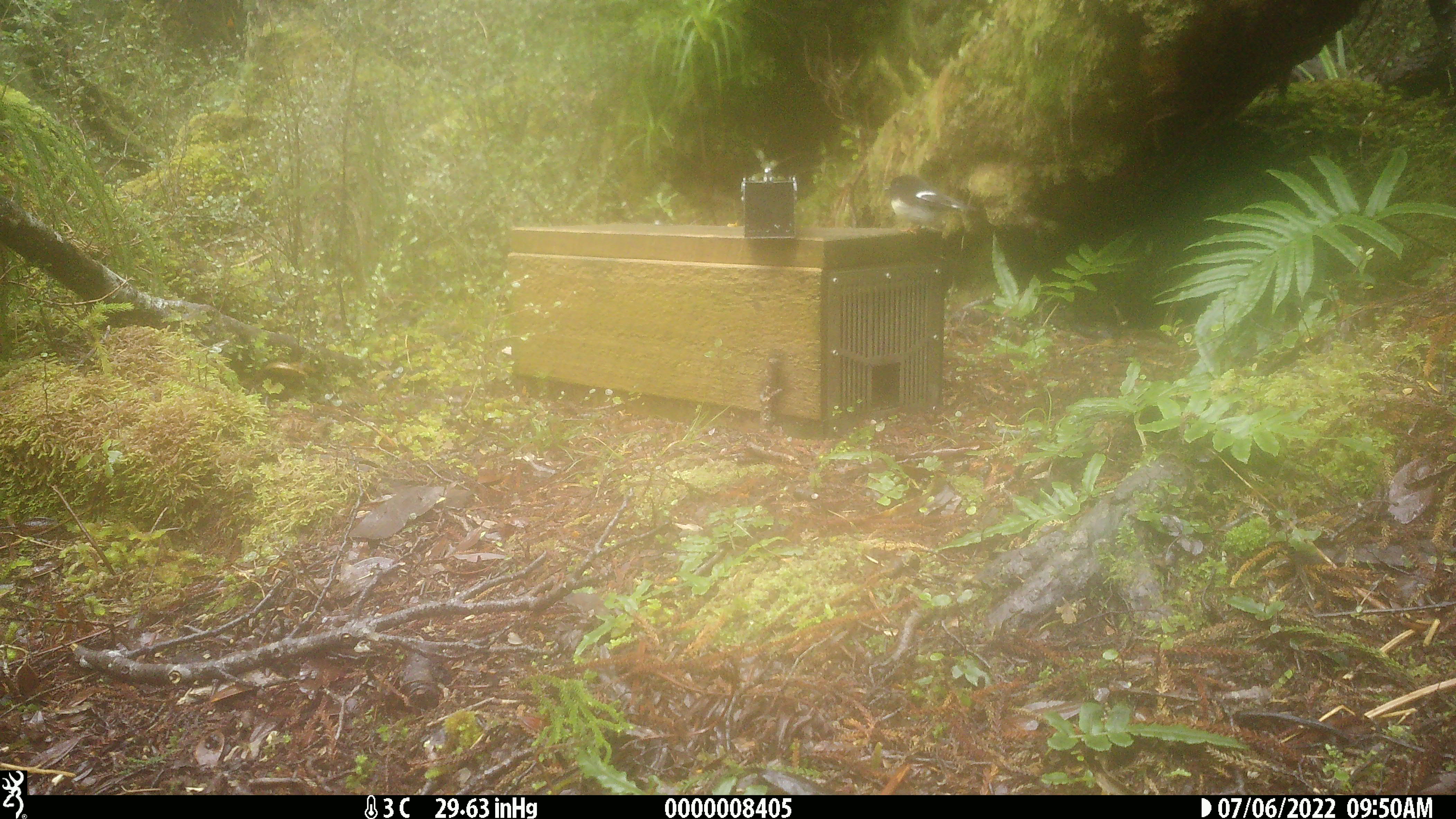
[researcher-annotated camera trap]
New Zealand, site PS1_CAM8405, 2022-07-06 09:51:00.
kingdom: Animalia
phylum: Chordata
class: Aves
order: Passeriformes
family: Petroicidae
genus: Petroica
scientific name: Petroica macrocephala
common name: tomtit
Tomtit (Petroica macrocephala).